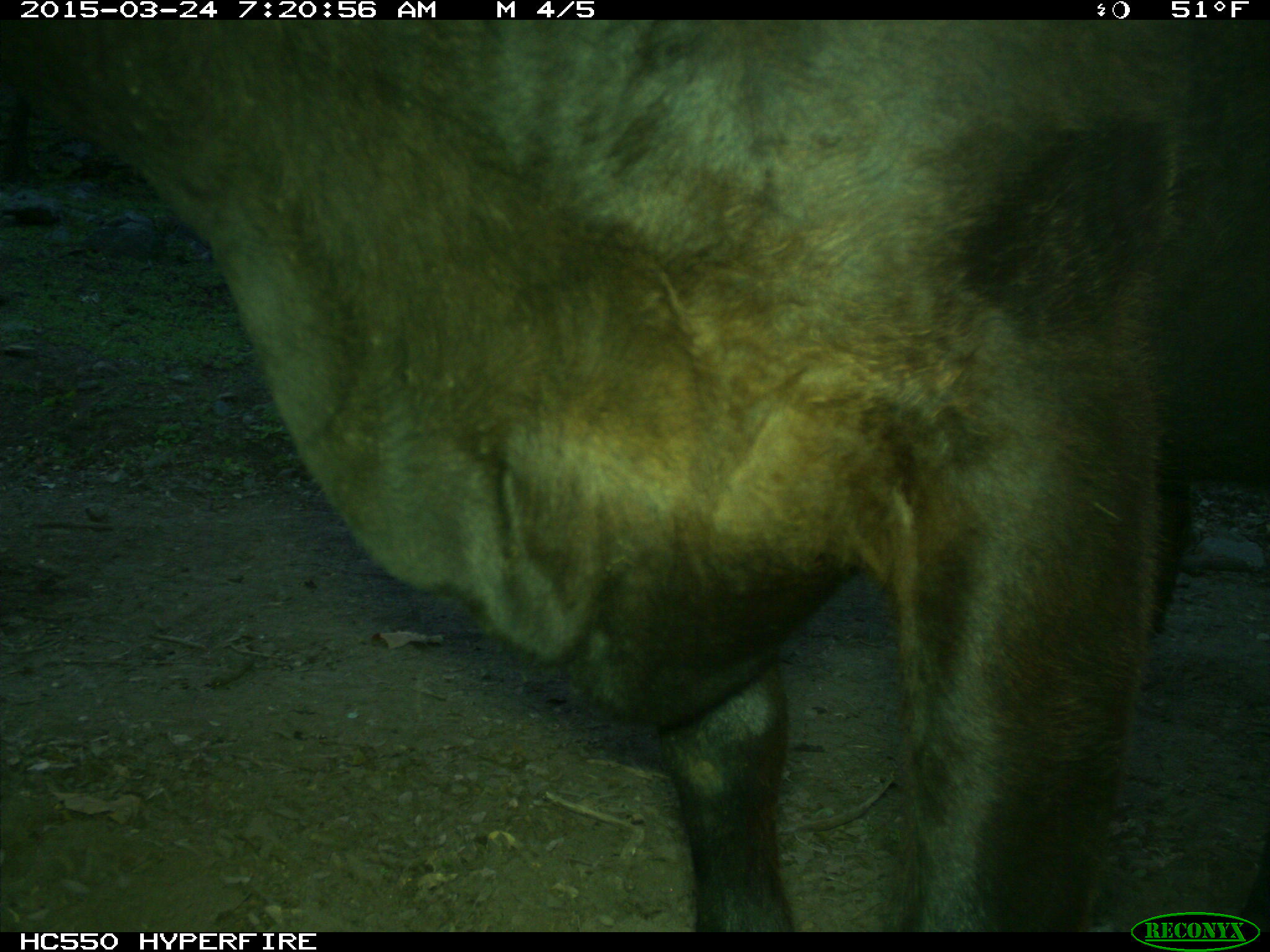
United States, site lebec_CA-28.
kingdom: Animalia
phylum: Chordata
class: Mammalia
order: Artiodactyla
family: Bovidae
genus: Bos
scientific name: Bos taurus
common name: domestic cow